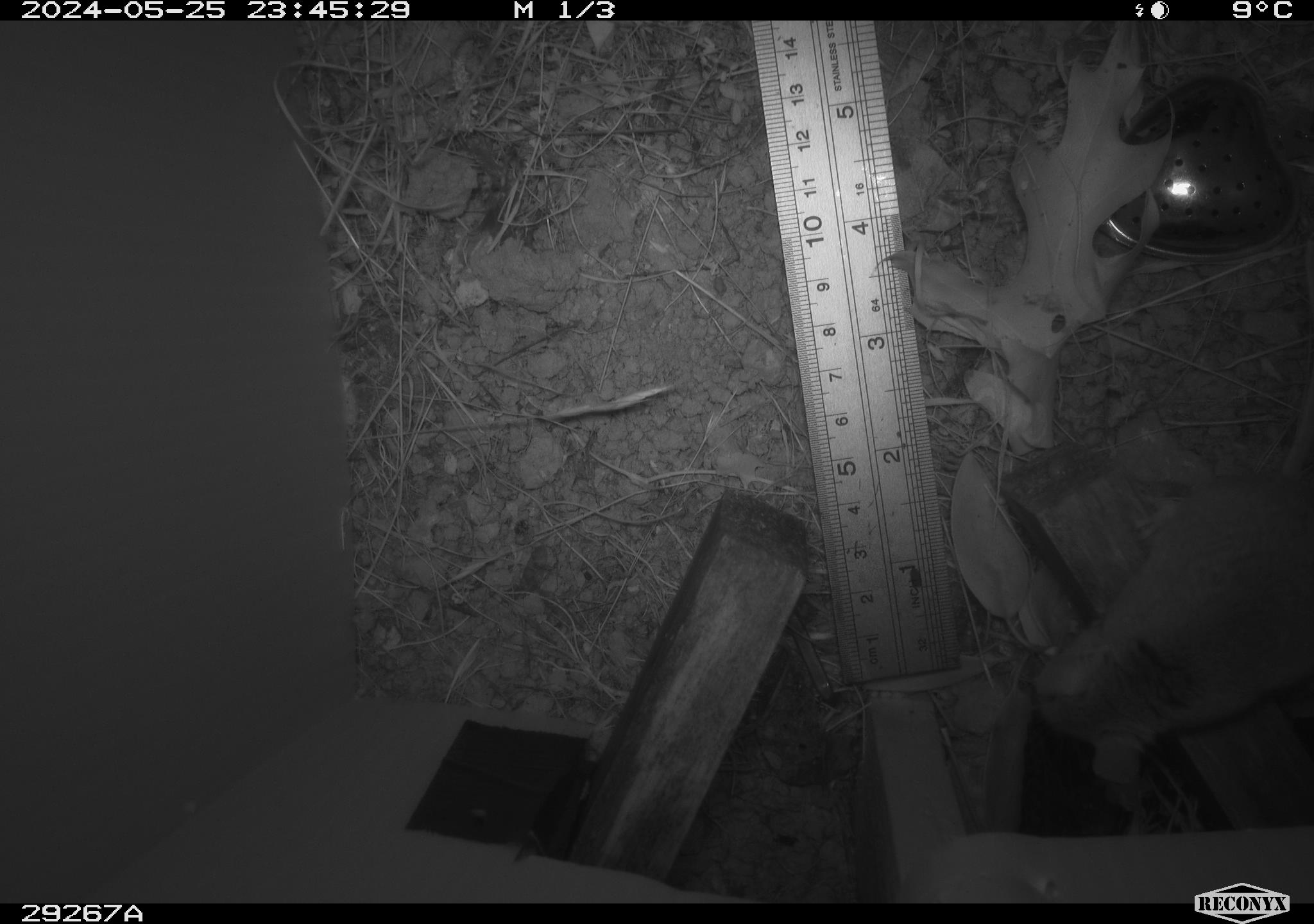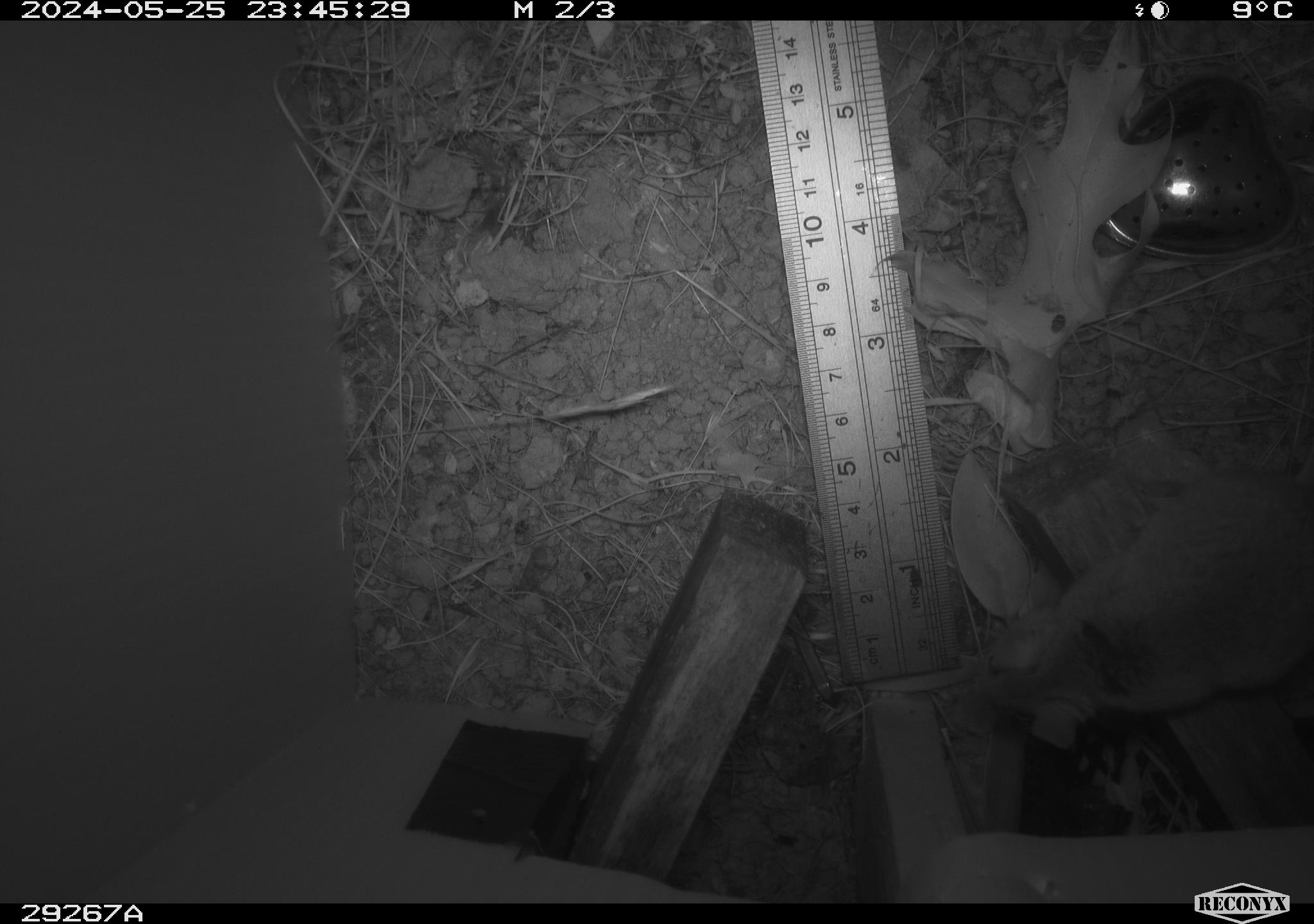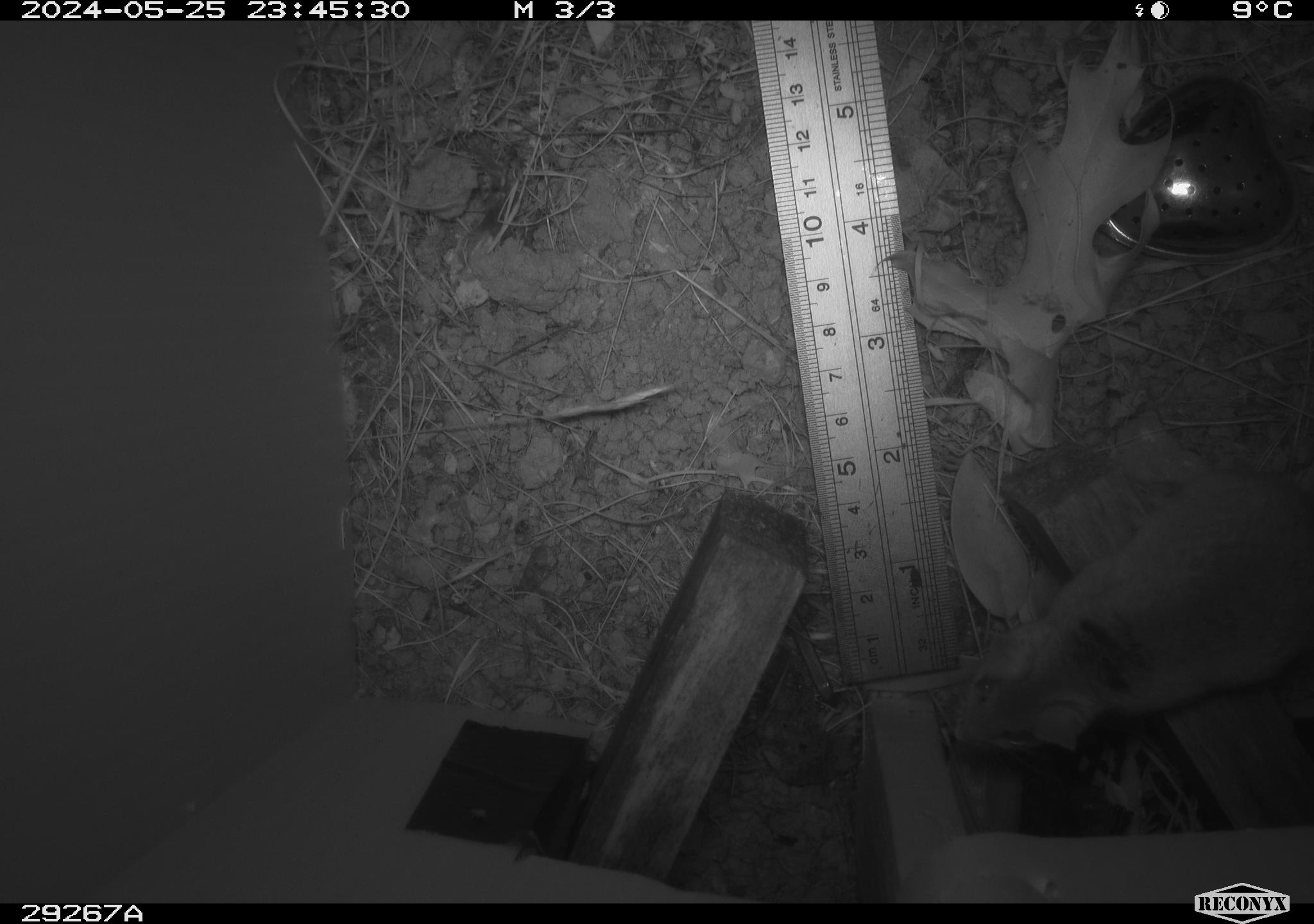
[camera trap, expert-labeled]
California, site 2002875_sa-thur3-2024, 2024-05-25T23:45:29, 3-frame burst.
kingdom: Animalia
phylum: Chordata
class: Mammalia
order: Rodentia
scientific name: Rodentia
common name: mouse species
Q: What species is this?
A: Mouse species (Rodentia).